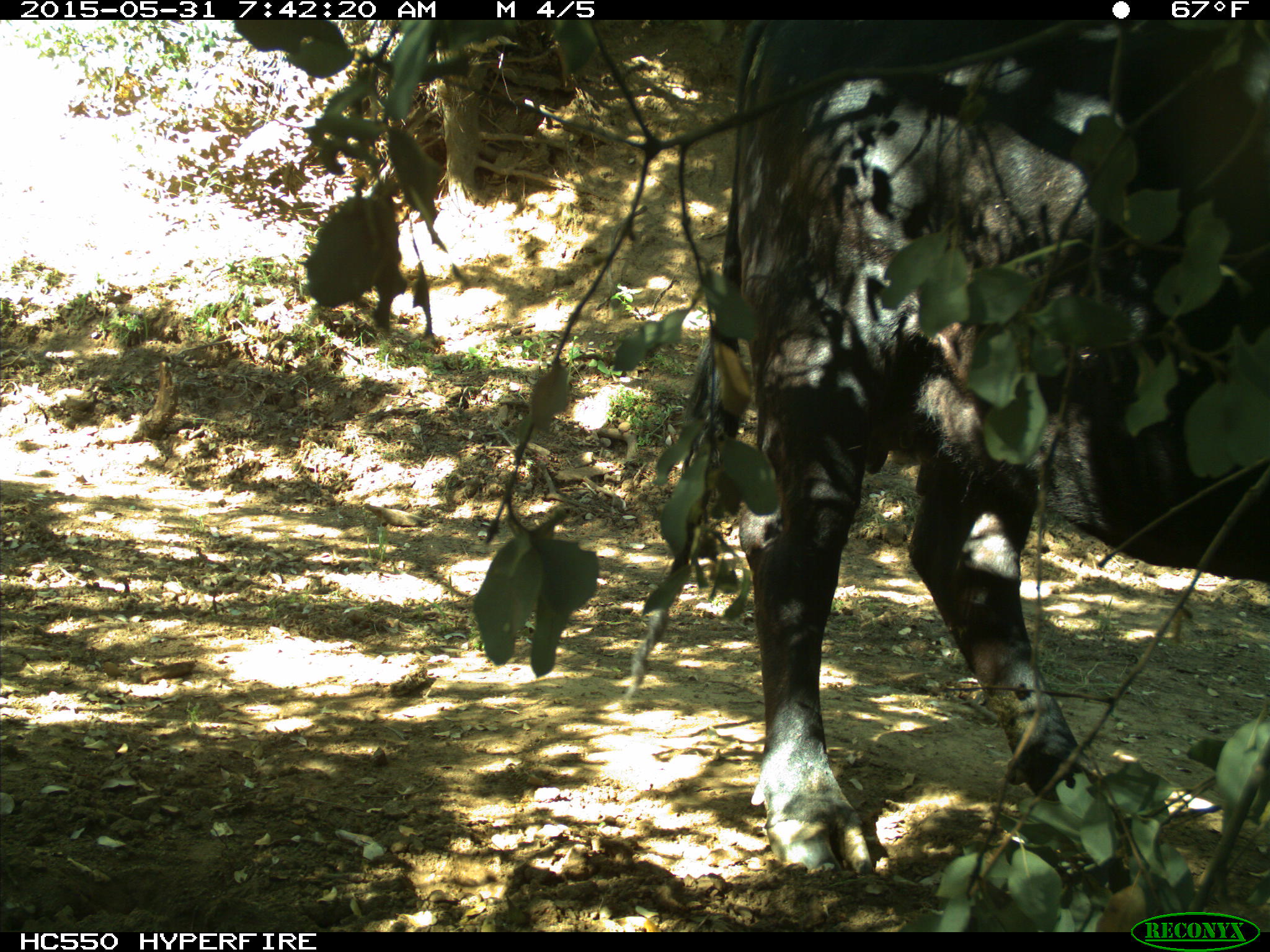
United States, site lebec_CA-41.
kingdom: Animalia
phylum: Chordata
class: Mammalia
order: Artiodactyla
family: Bovidae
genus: Bos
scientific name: Bos taurus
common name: domestic cow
Bos taurus (domestic cow).